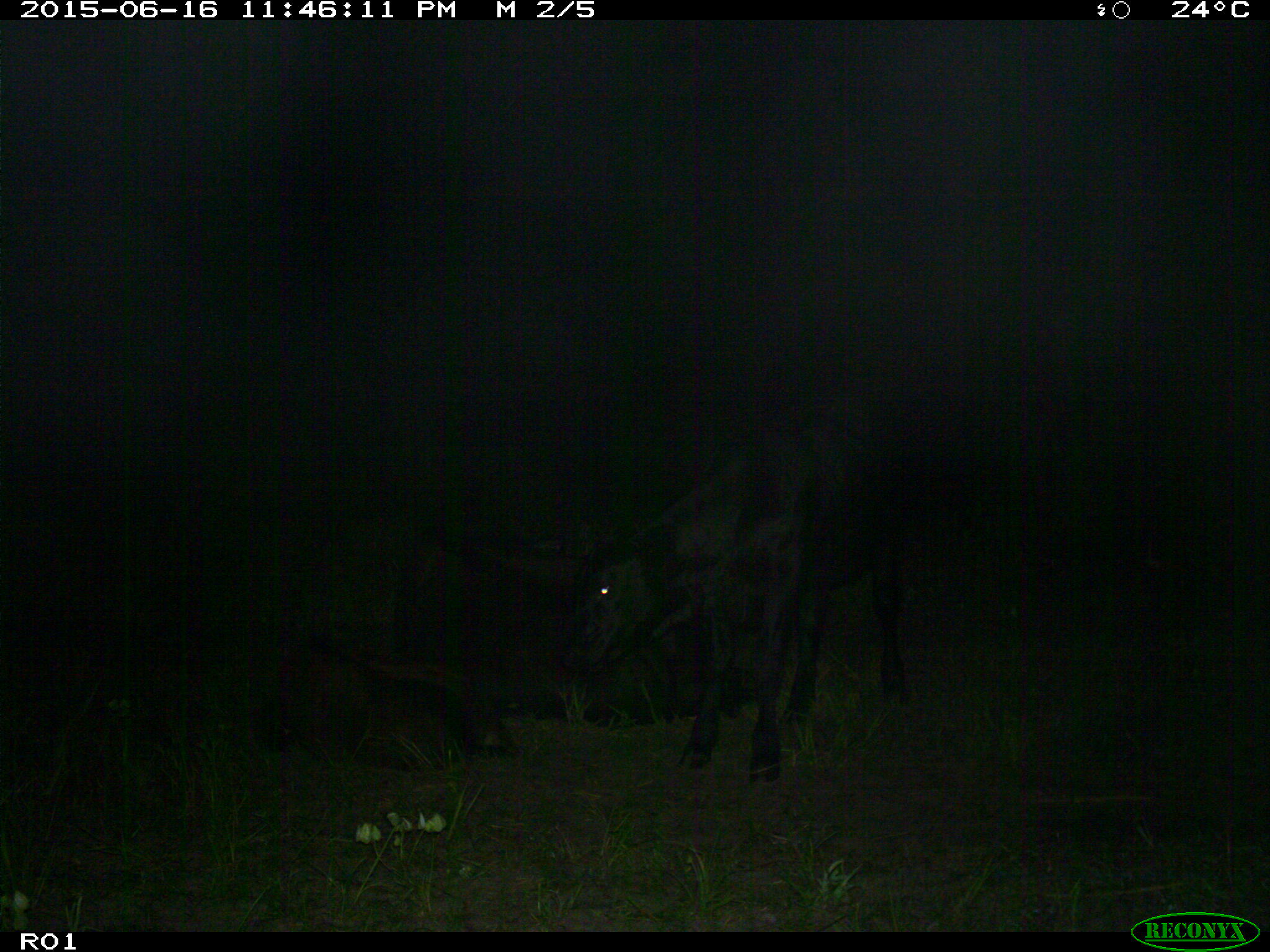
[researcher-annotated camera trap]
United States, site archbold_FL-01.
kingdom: Animalia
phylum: Chordata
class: Mammalia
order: Artiodactyla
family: Bovidae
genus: Bos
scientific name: Bos taurus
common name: domestic cow